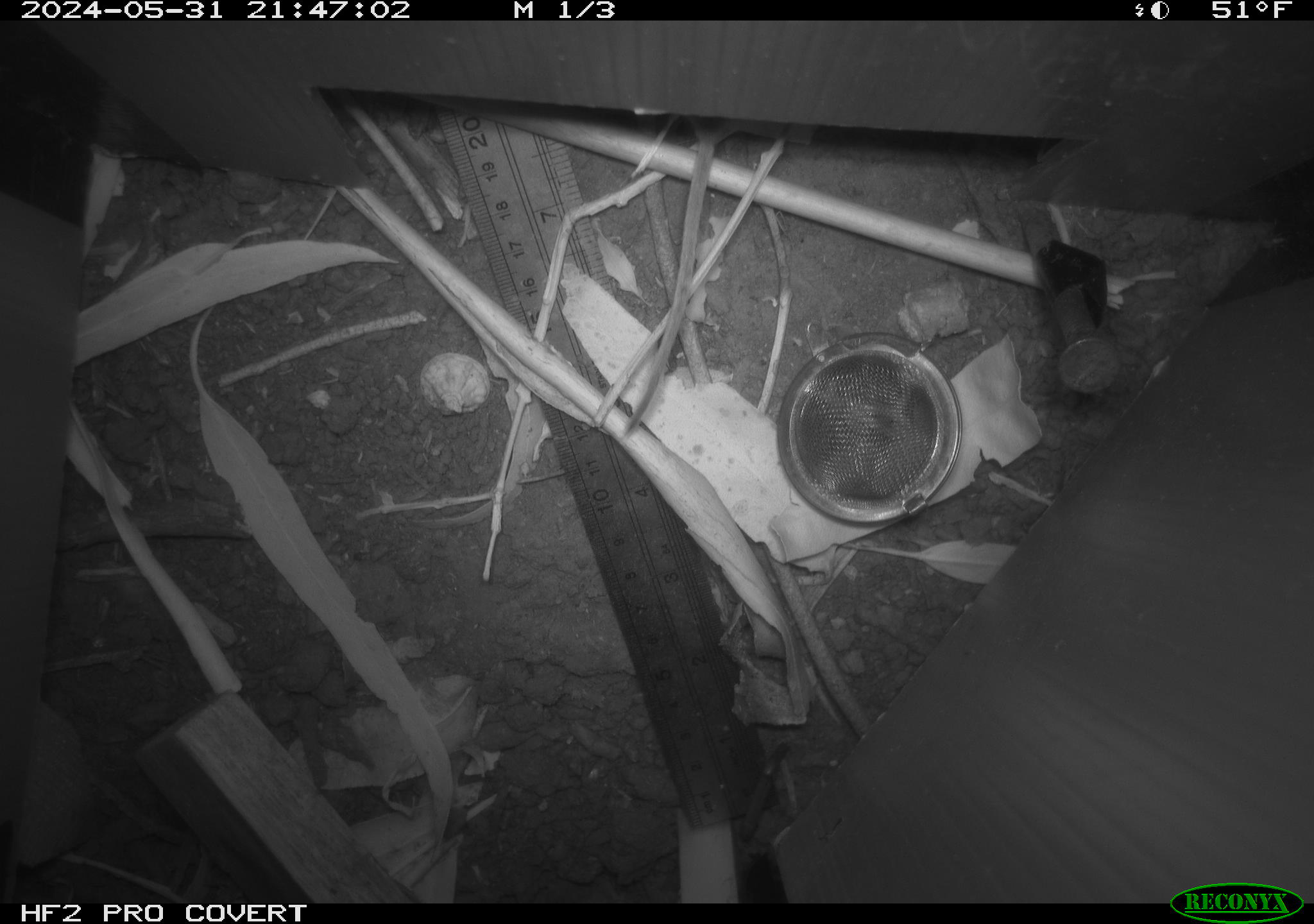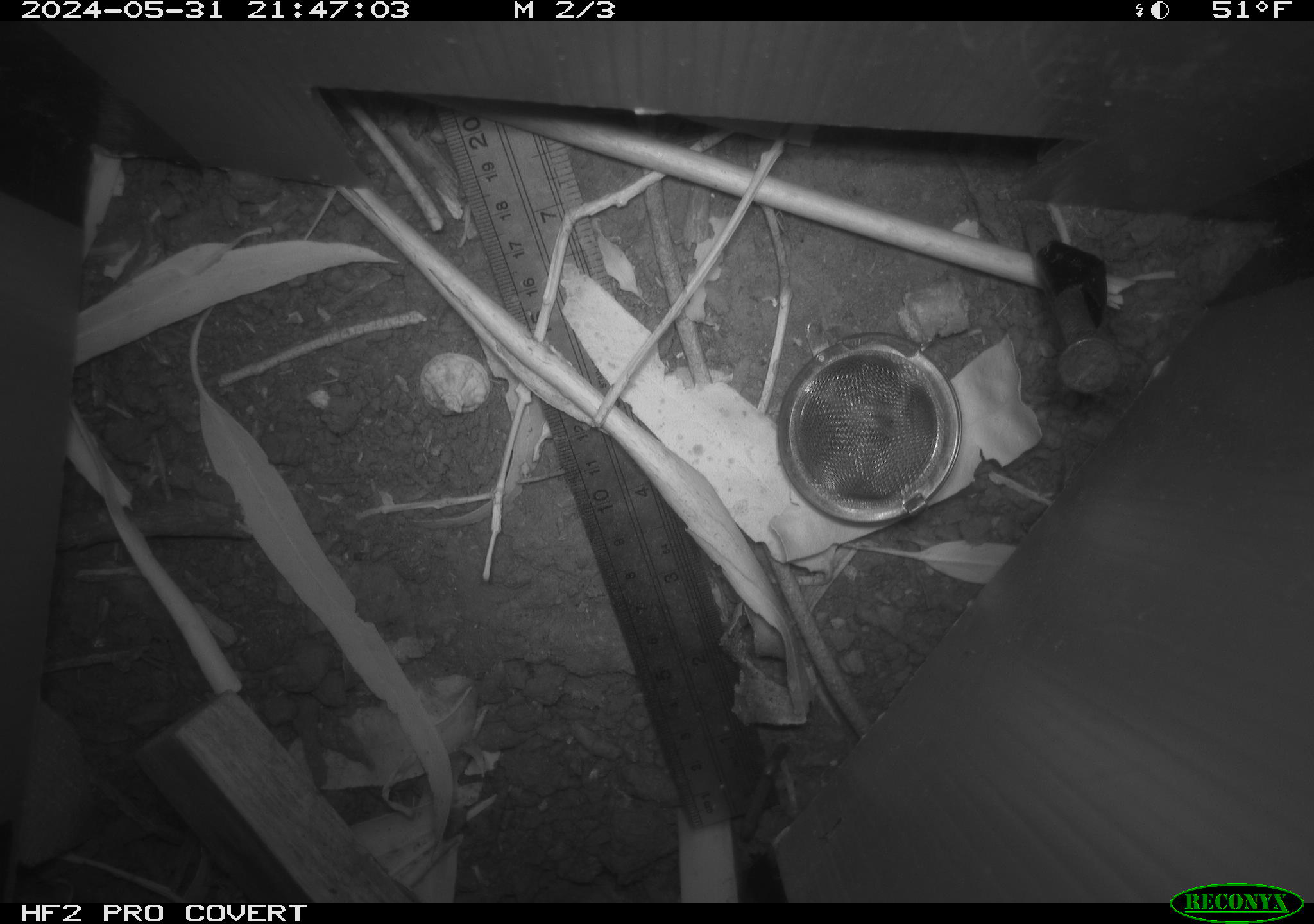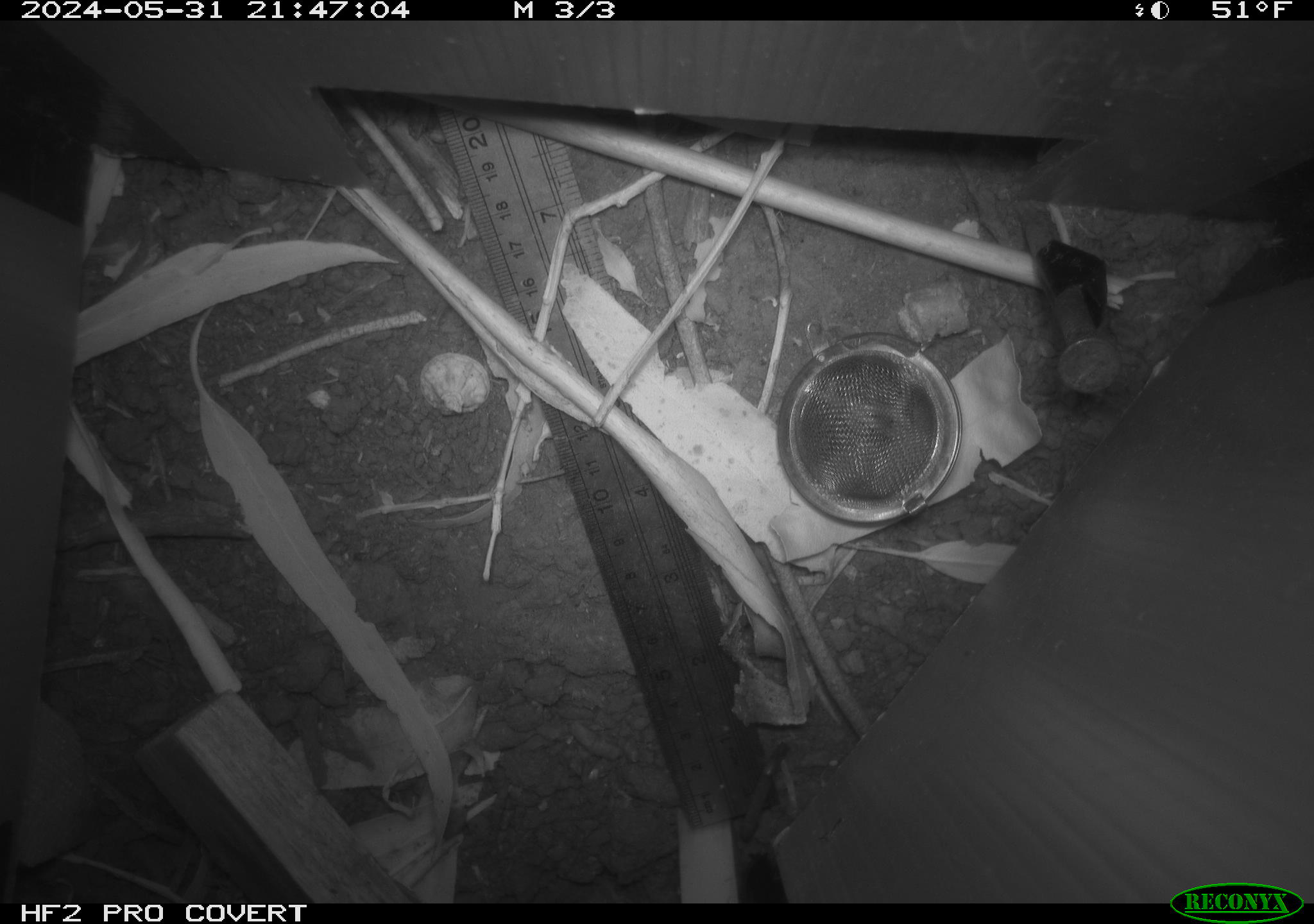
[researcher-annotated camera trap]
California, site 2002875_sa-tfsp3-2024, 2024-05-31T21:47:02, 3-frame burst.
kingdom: Animalia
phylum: Chordata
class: Mammalia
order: Rodentia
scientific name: Rodentia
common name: rodent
Rodent (Rodentia).